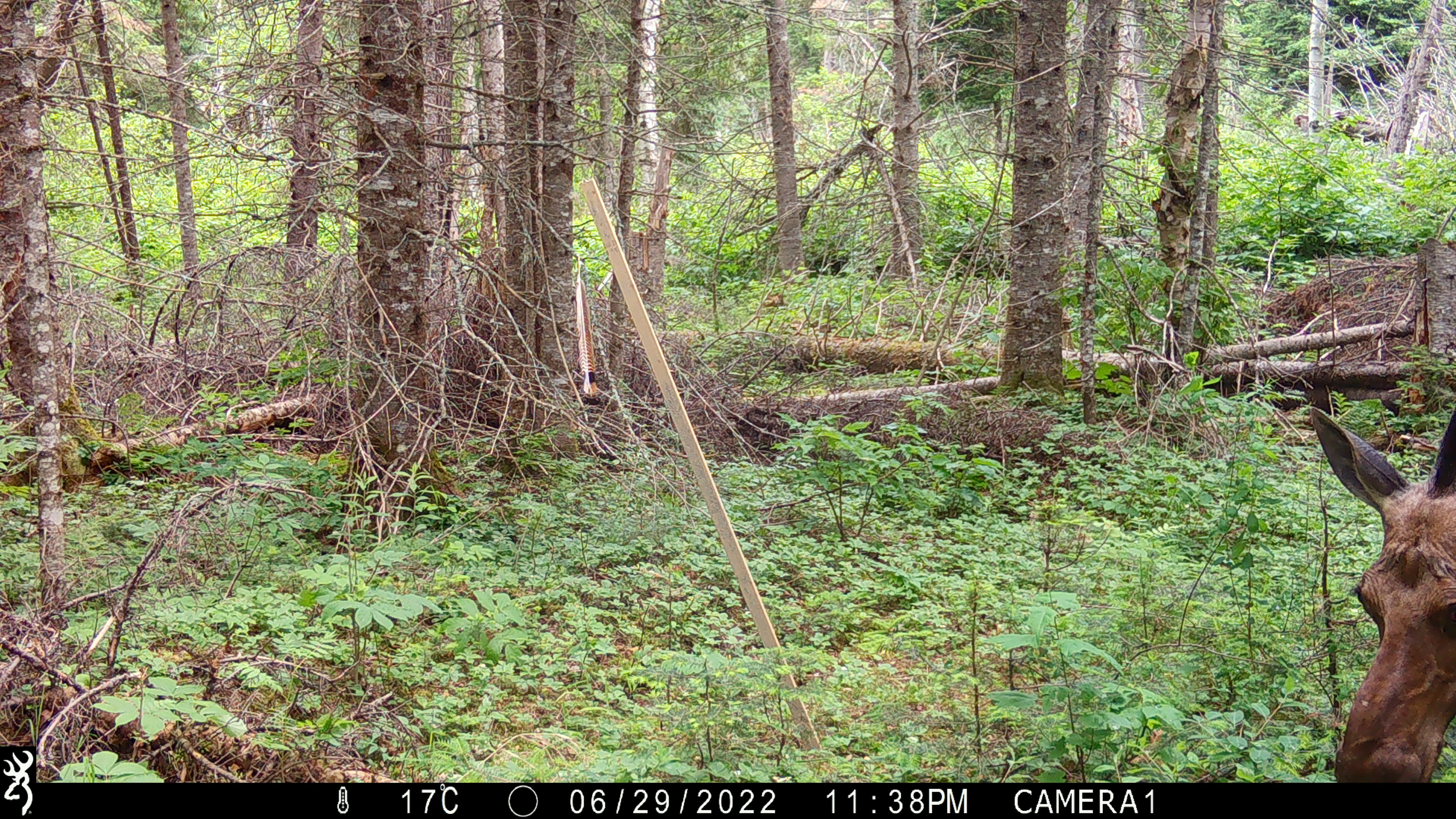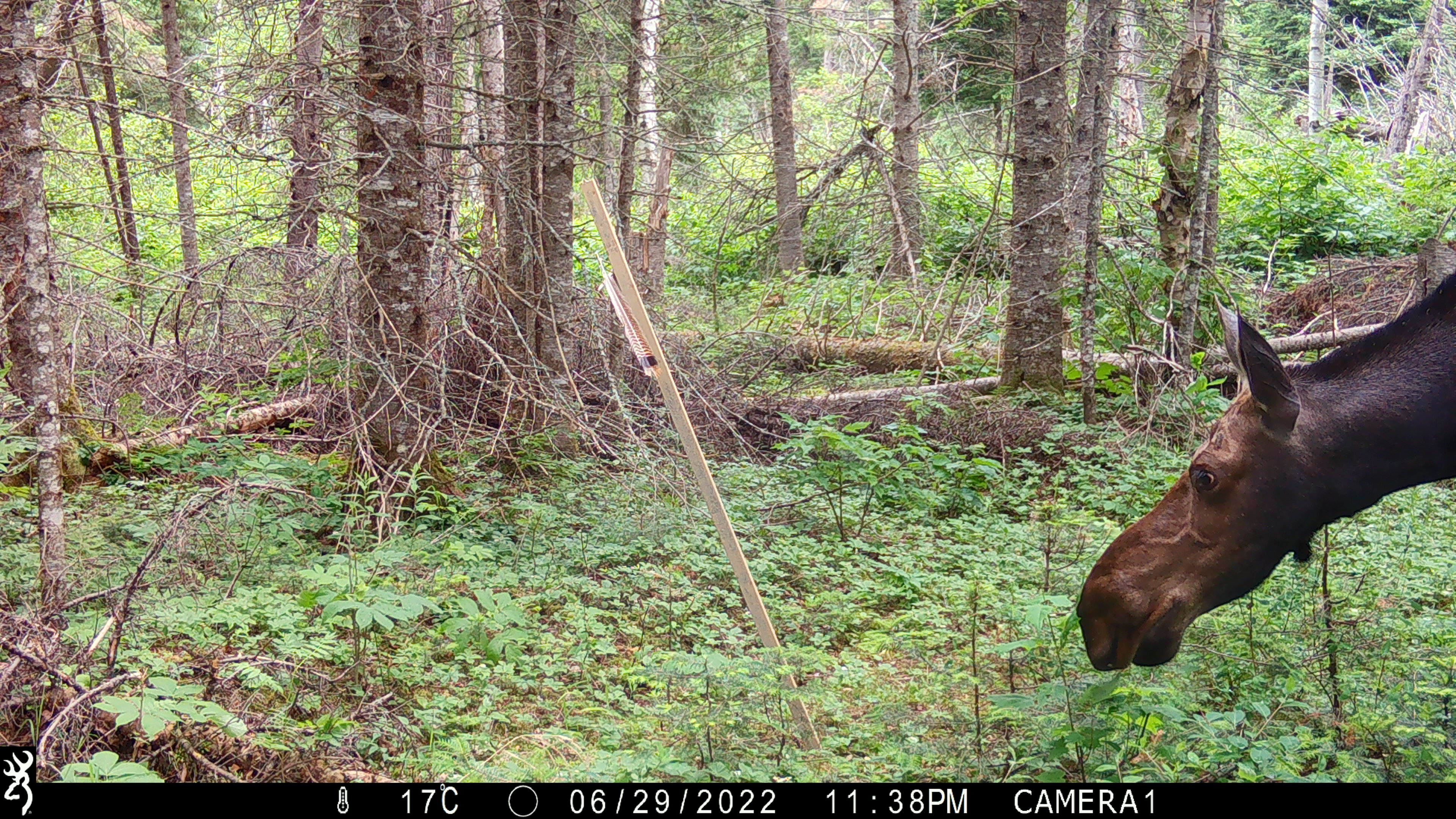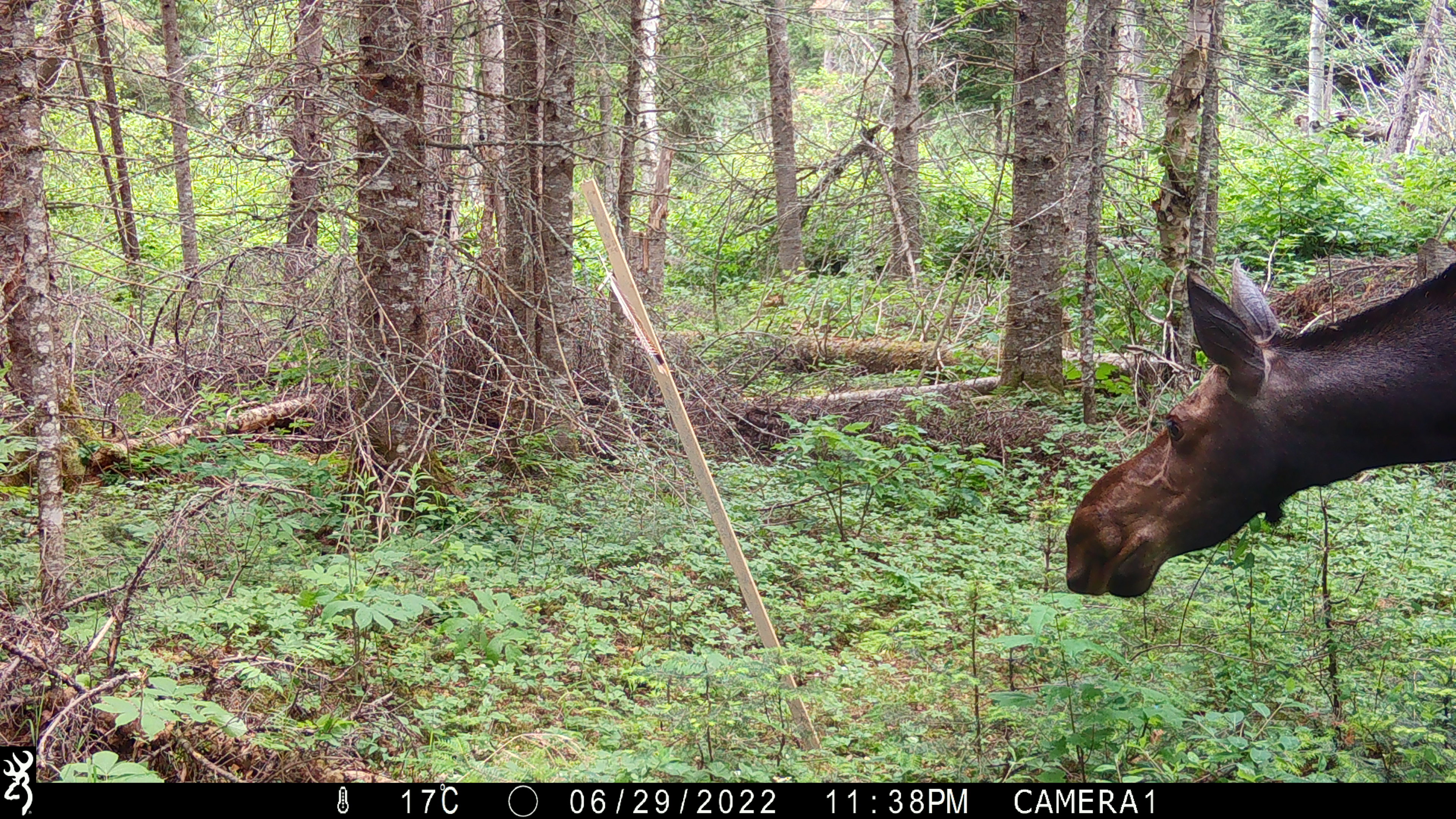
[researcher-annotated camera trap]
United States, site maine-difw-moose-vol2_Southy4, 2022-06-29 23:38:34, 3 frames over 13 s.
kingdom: Animalia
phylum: Chordata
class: Mammalia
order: Artiodactyla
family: Cervidae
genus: Alces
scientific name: Alces alces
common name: moose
Moose (Alces alces).